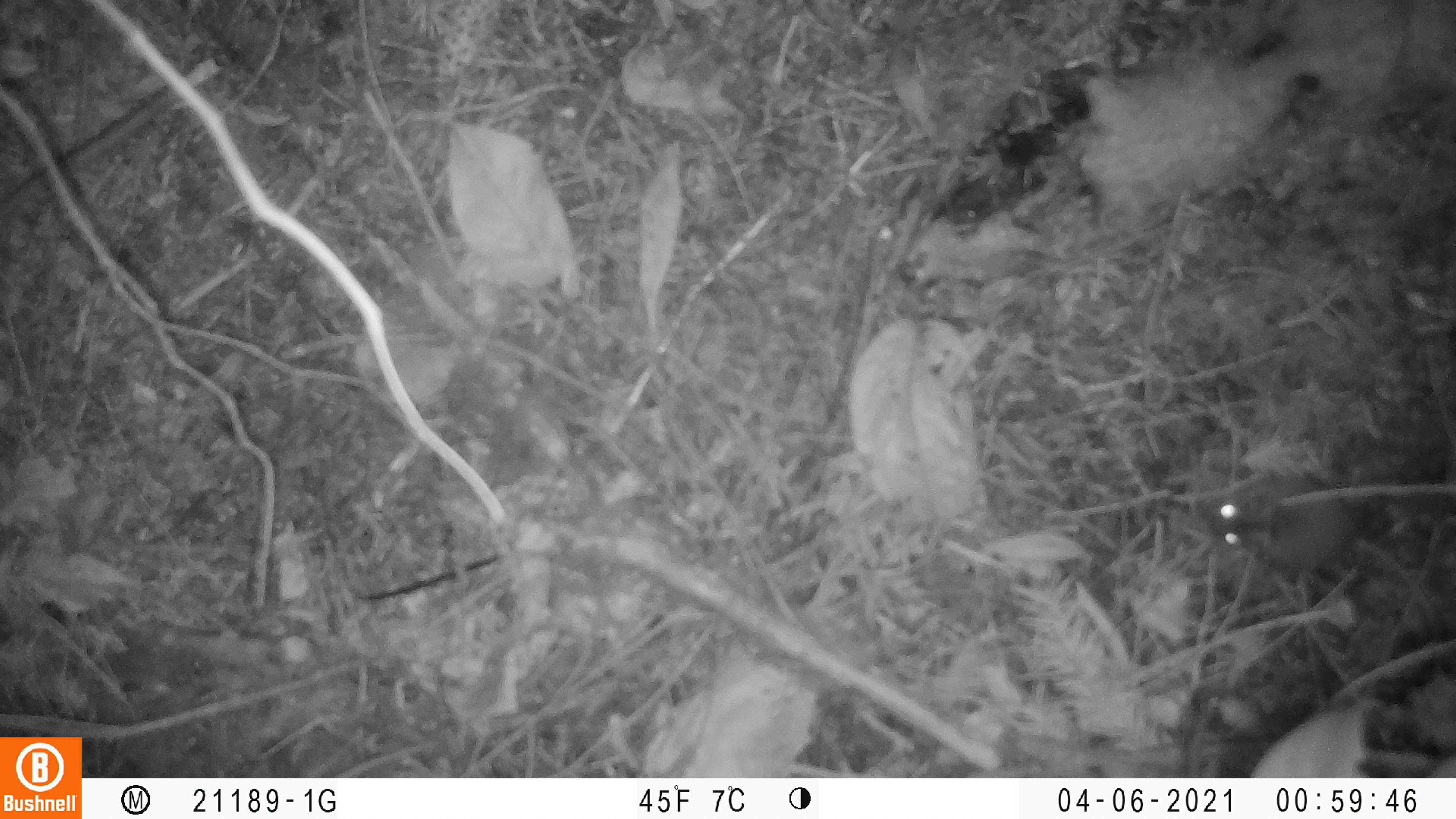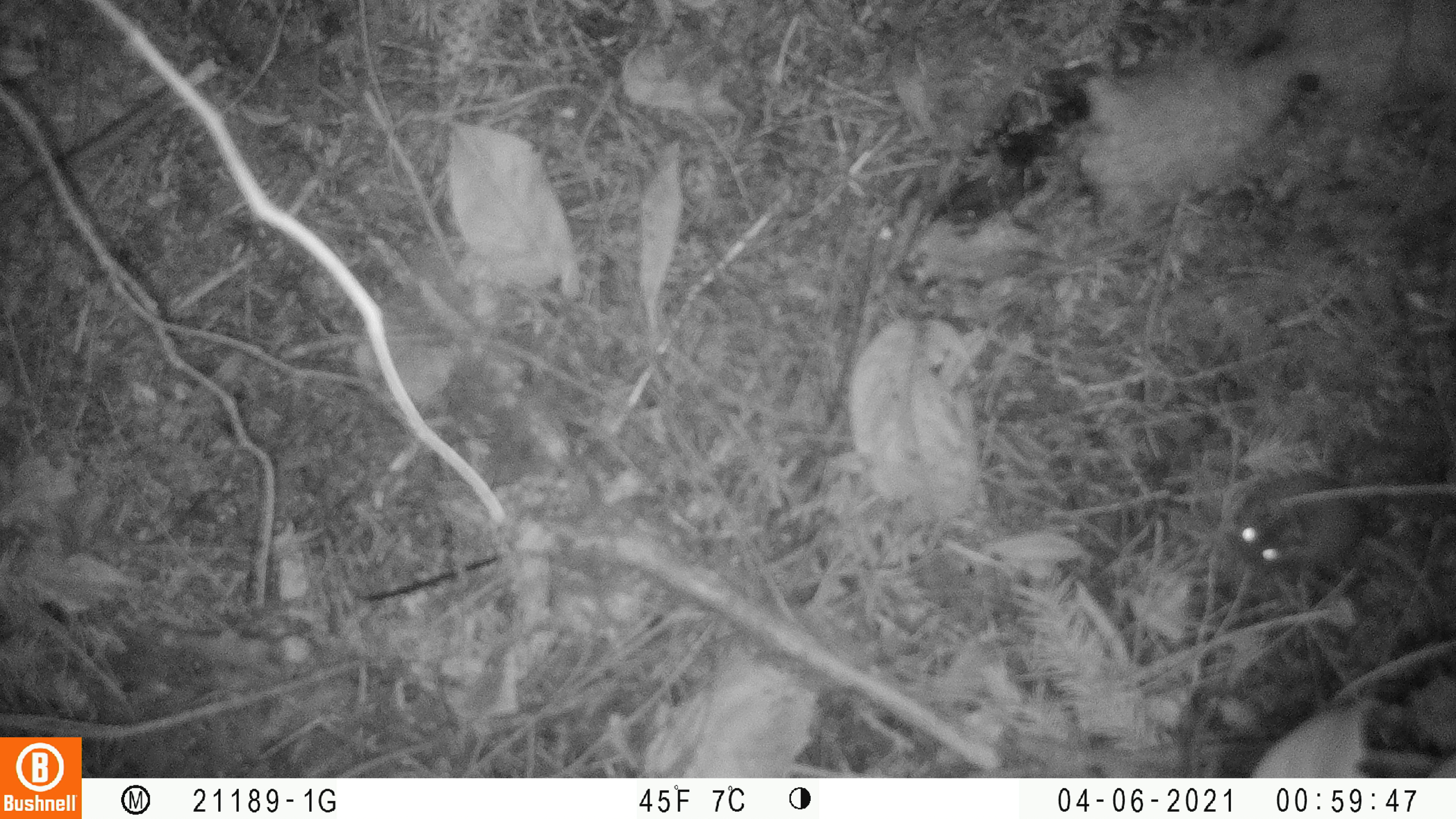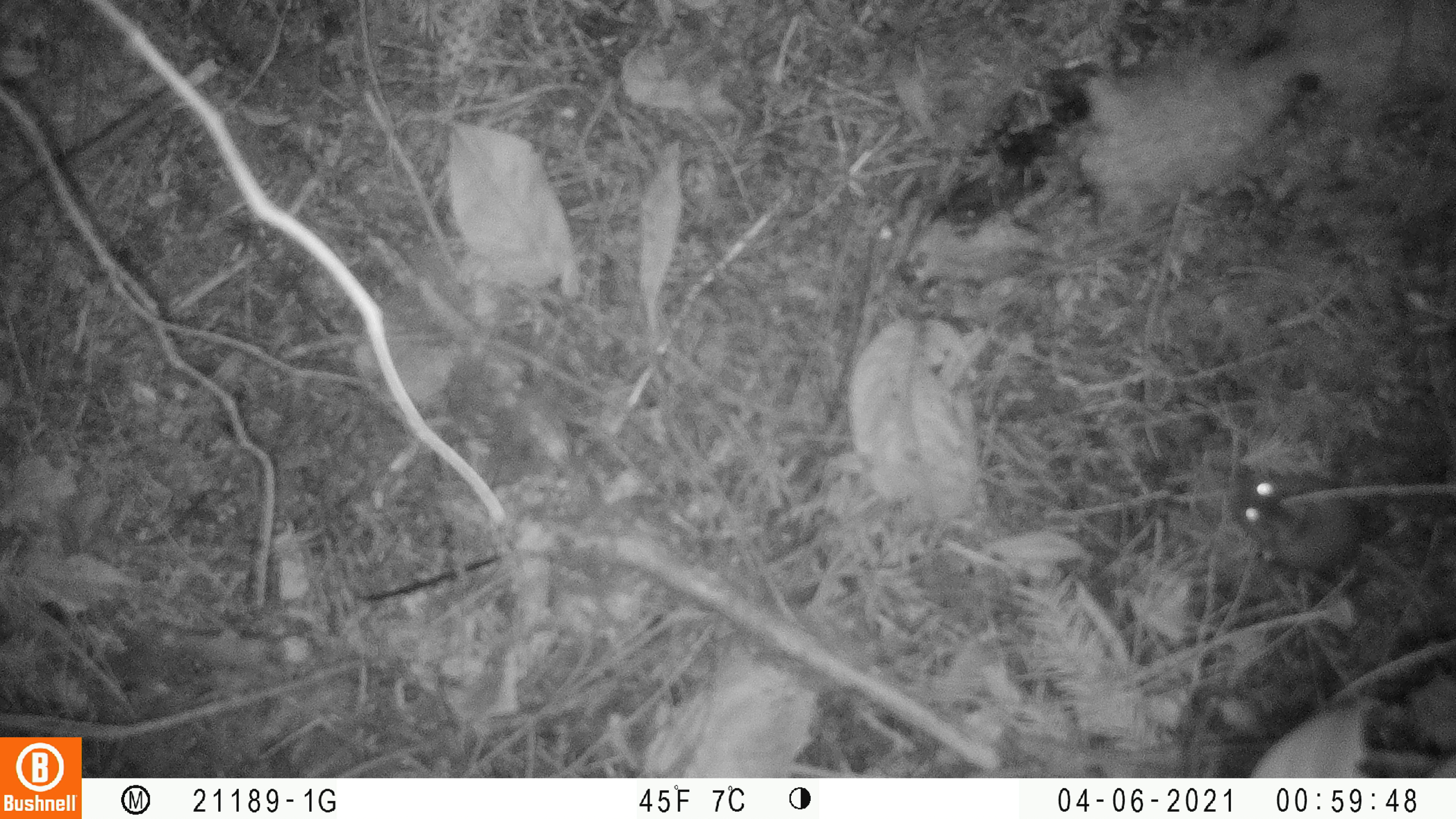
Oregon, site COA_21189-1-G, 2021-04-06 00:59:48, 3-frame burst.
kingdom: Animalia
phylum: Chordata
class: Mammalia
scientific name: Mammalia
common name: small mammal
Small mammal (Mammalia).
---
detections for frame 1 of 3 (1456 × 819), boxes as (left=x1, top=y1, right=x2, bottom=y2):
small mammal: (left=1194, top=476, right=1438, bottom=636)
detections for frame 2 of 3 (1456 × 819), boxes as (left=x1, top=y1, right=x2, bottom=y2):
small mammal: (left=1221, top=468, right=1444, bottom=637)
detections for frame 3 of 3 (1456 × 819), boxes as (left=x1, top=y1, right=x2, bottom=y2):
small mammal: (left=1223, top=465, right=1438, bottom=630)